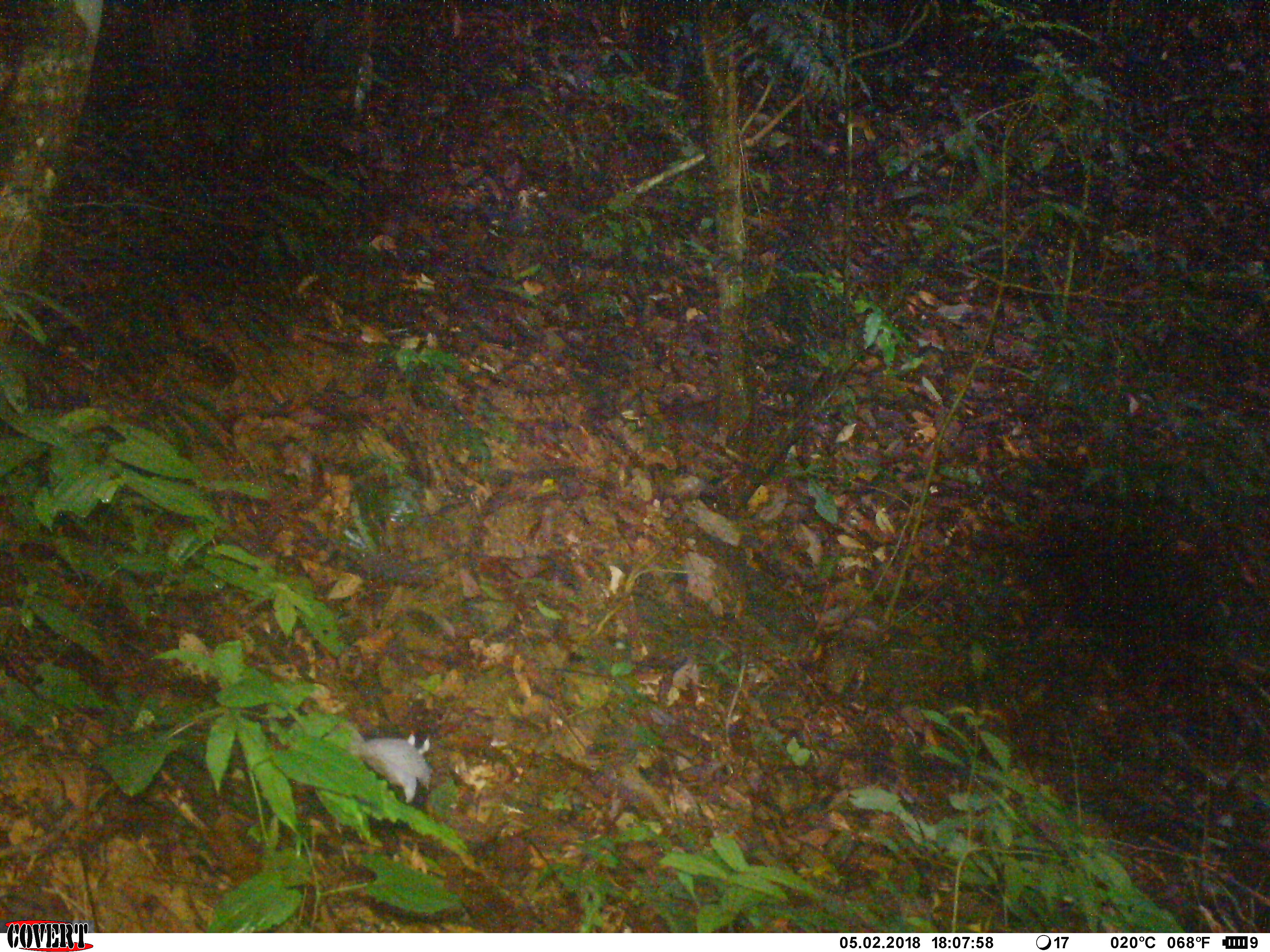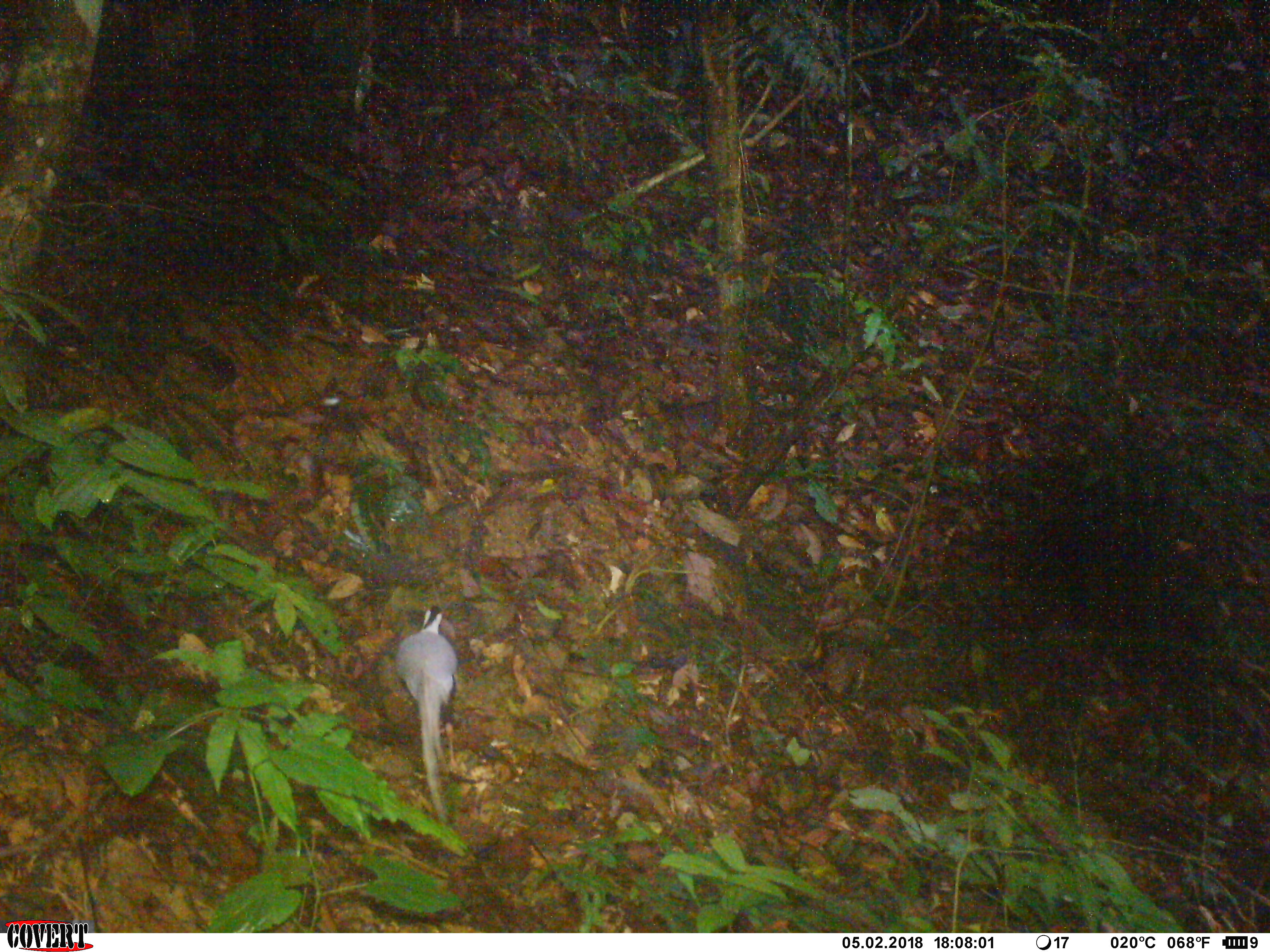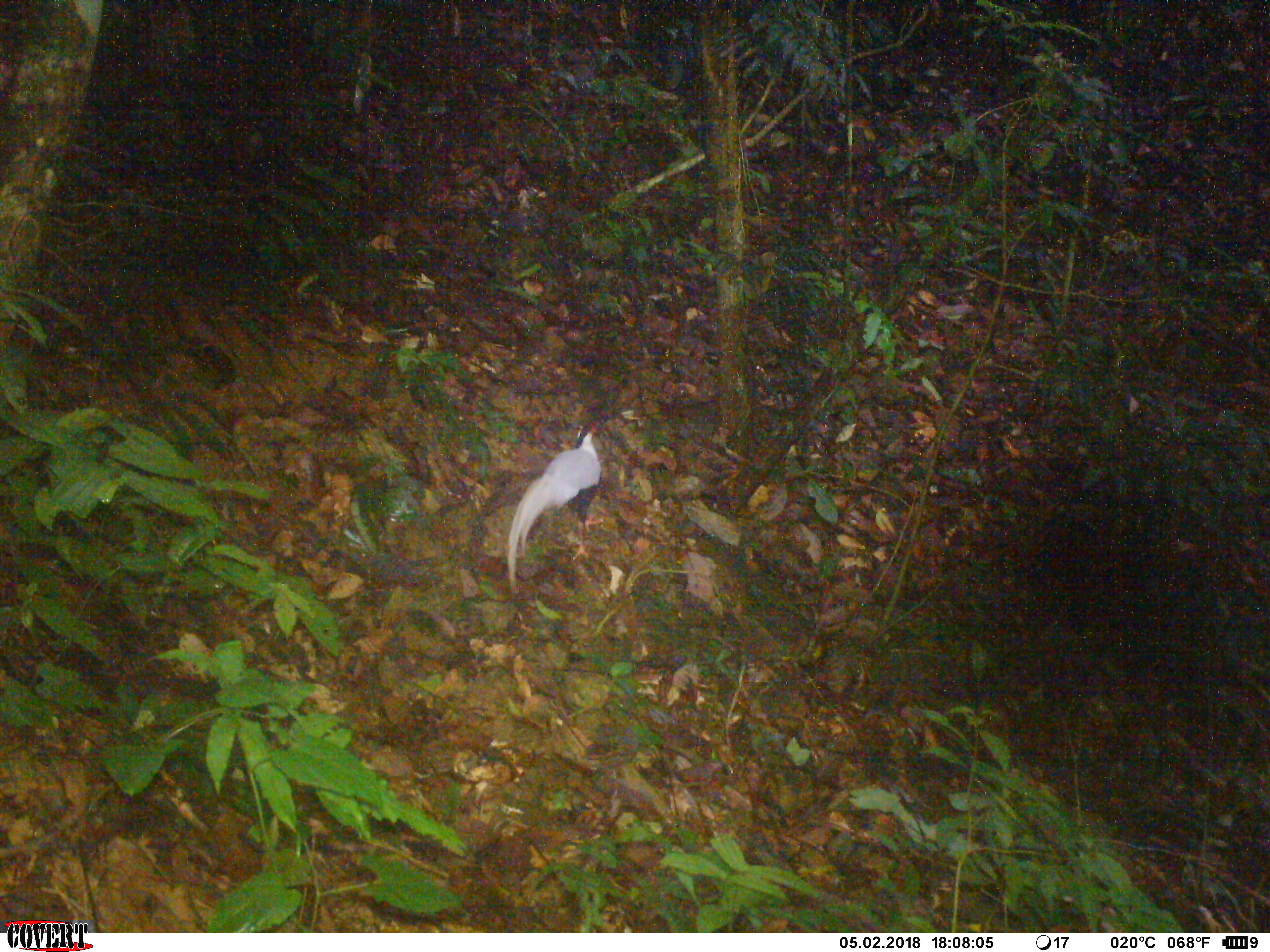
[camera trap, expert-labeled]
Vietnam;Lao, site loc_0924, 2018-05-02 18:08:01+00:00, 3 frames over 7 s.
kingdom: Animalia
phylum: Chordata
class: Aves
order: Galliformes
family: Phasianidae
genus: Lophura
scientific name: Lophura nycthemera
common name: silver pheasant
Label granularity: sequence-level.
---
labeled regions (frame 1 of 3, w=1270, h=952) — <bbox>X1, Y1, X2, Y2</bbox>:
silver pheasant: <bbox>324, 722, 433, 804</bbox>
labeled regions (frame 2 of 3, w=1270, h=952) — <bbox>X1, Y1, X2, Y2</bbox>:
silver pheasant: <bbox>395, 604, 463, 823</bbox>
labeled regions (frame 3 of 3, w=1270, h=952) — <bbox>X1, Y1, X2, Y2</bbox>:
silver pheasant: <bbox>506, 421, 606, 596</bbox>